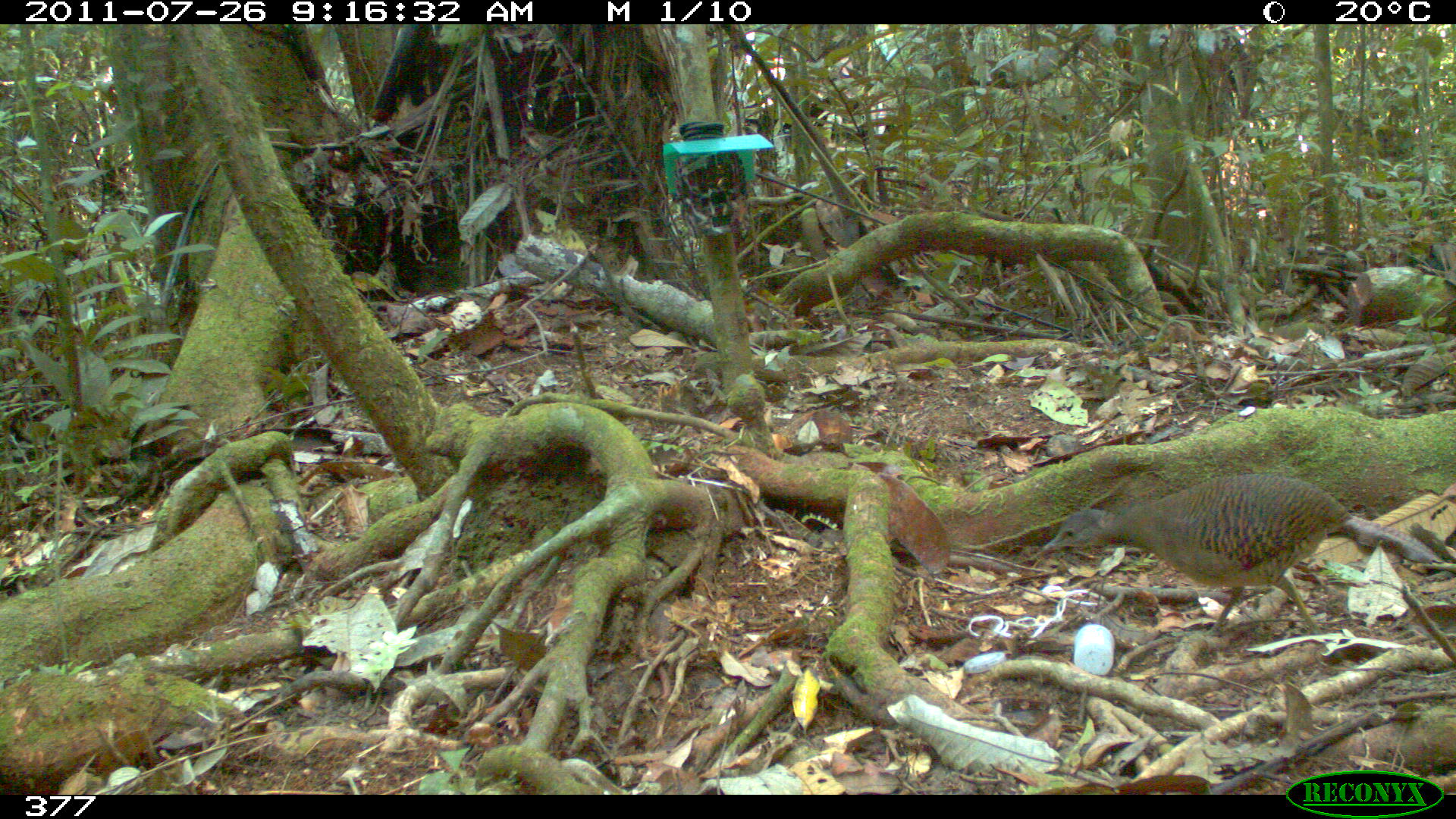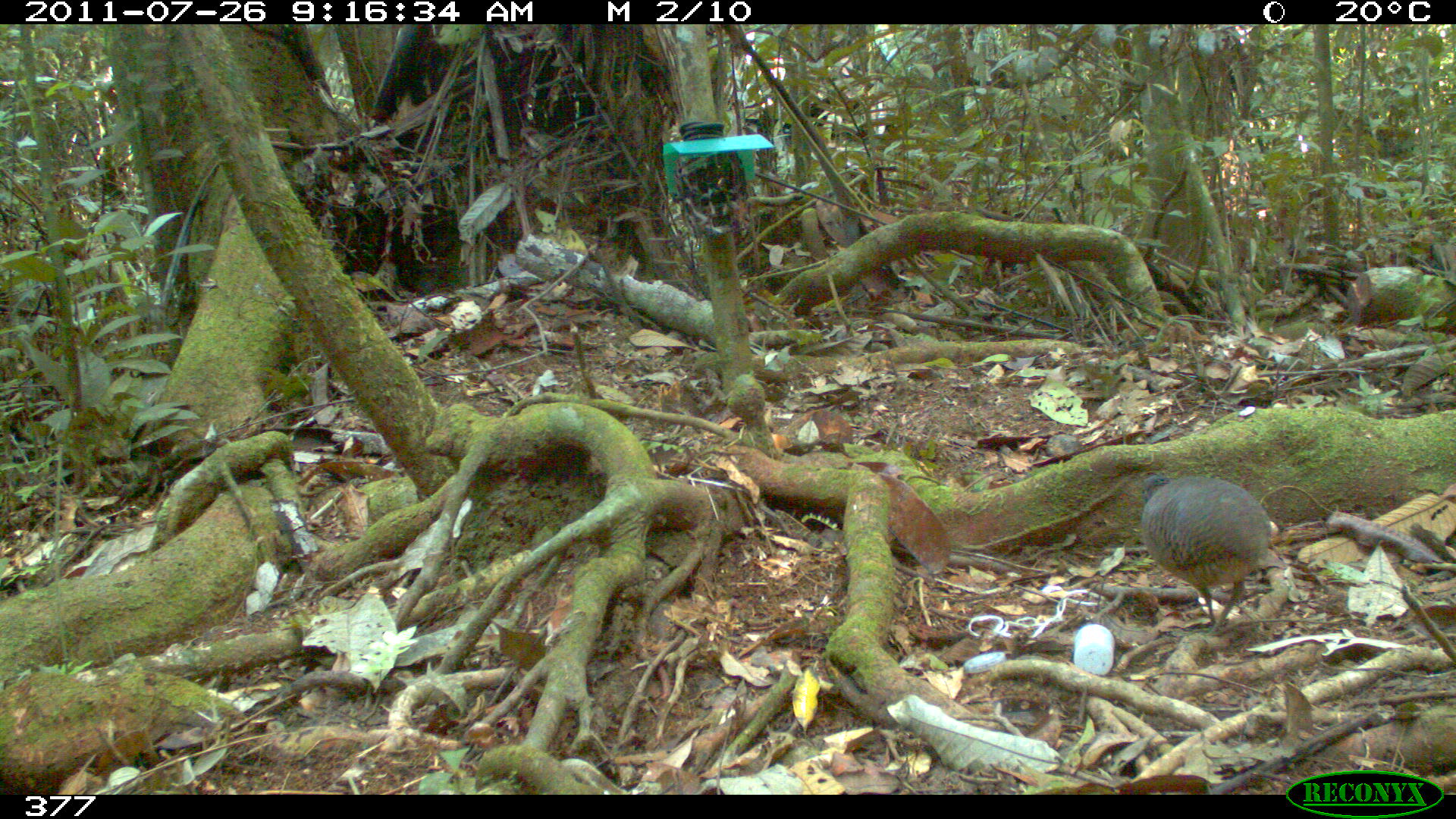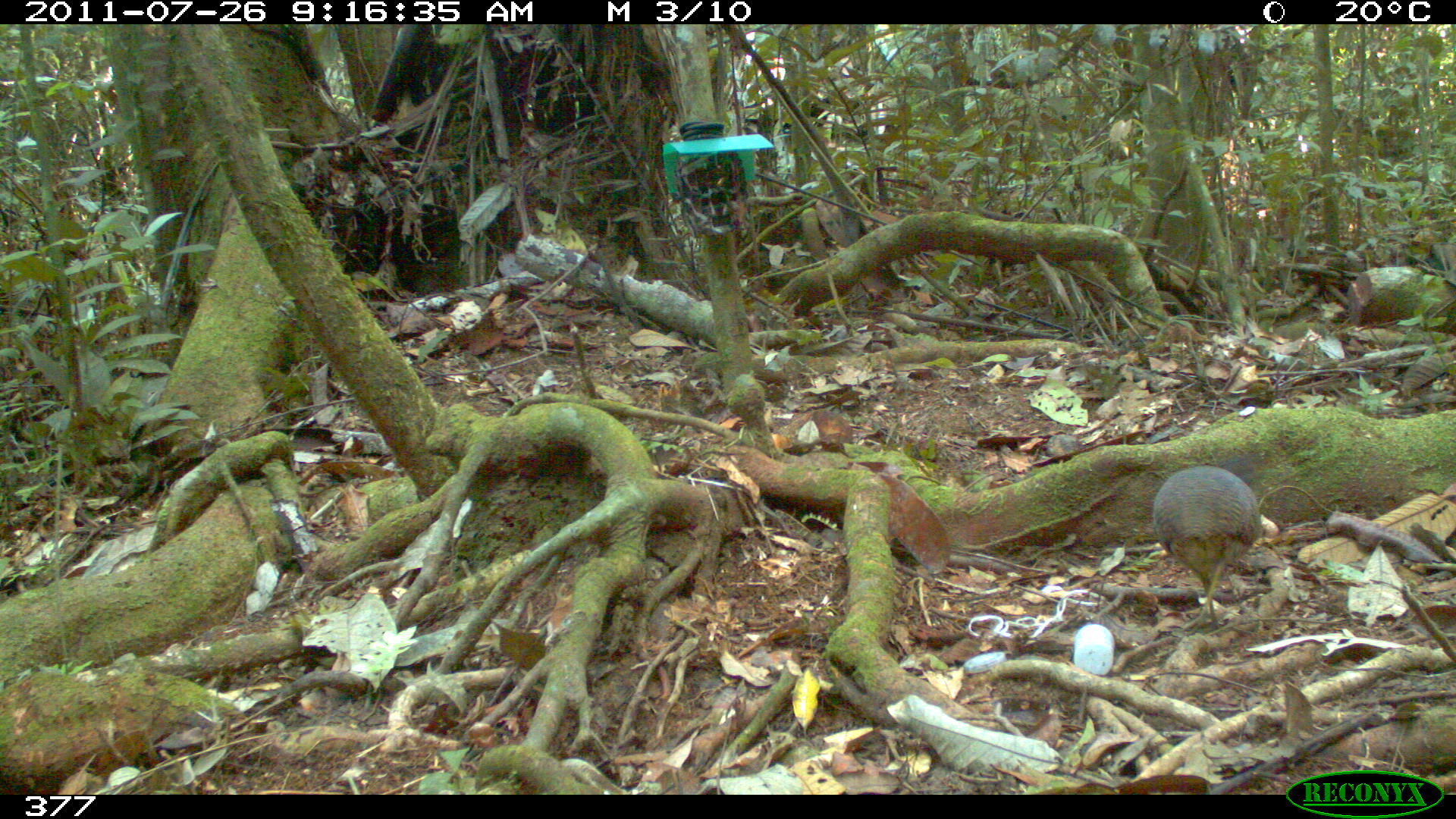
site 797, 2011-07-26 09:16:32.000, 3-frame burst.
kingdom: Animalia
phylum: Chordata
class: Aves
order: Galliformes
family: Phasianidae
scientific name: Phasianidae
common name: quails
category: quail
Quail (quails) (Phasianidae).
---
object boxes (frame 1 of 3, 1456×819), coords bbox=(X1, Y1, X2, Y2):
quail: bbox=(1035, 471, 1442, 635)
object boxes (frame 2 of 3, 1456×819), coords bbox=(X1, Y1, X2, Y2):
quail: bbox=(1139, 472, 1285, 636)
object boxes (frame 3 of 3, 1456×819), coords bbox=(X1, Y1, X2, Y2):
quail: bbox=(1152, 453, 1263, 633)